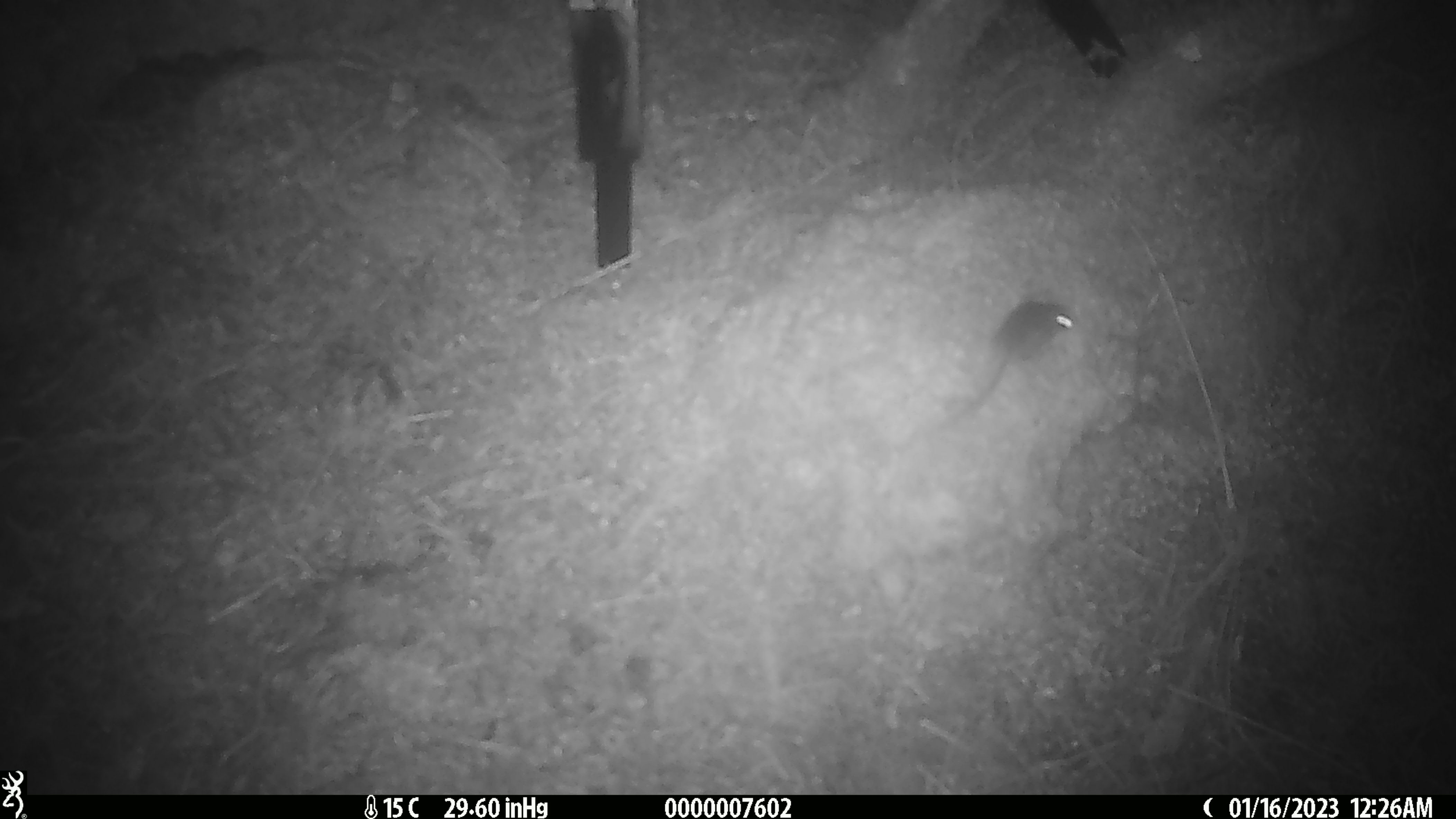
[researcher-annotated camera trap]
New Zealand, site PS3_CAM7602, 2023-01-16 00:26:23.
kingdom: Animalia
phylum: Chordata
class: Mammalia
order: Rodentia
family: Muridae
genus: Mus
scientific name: Mus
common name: mouse